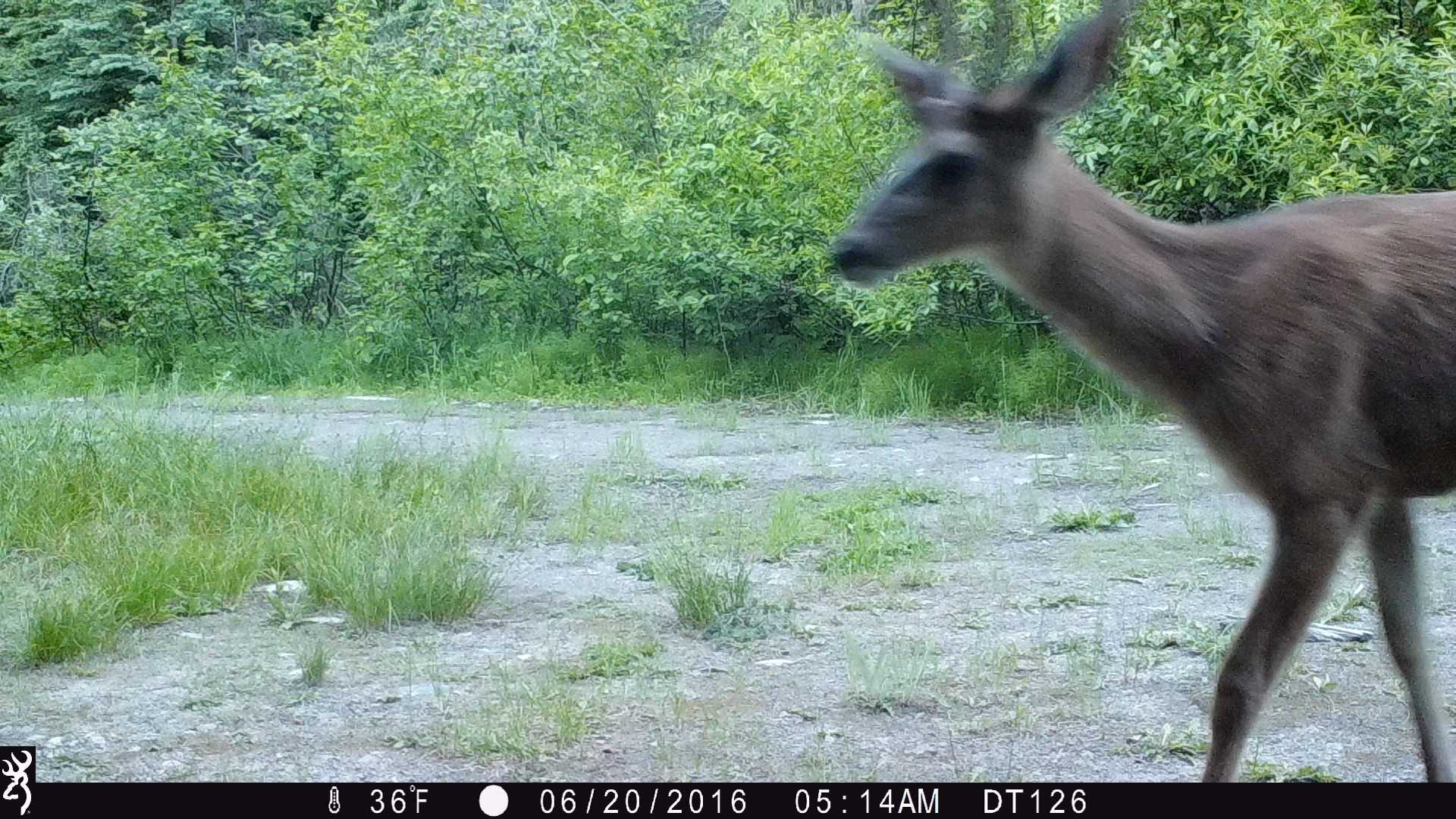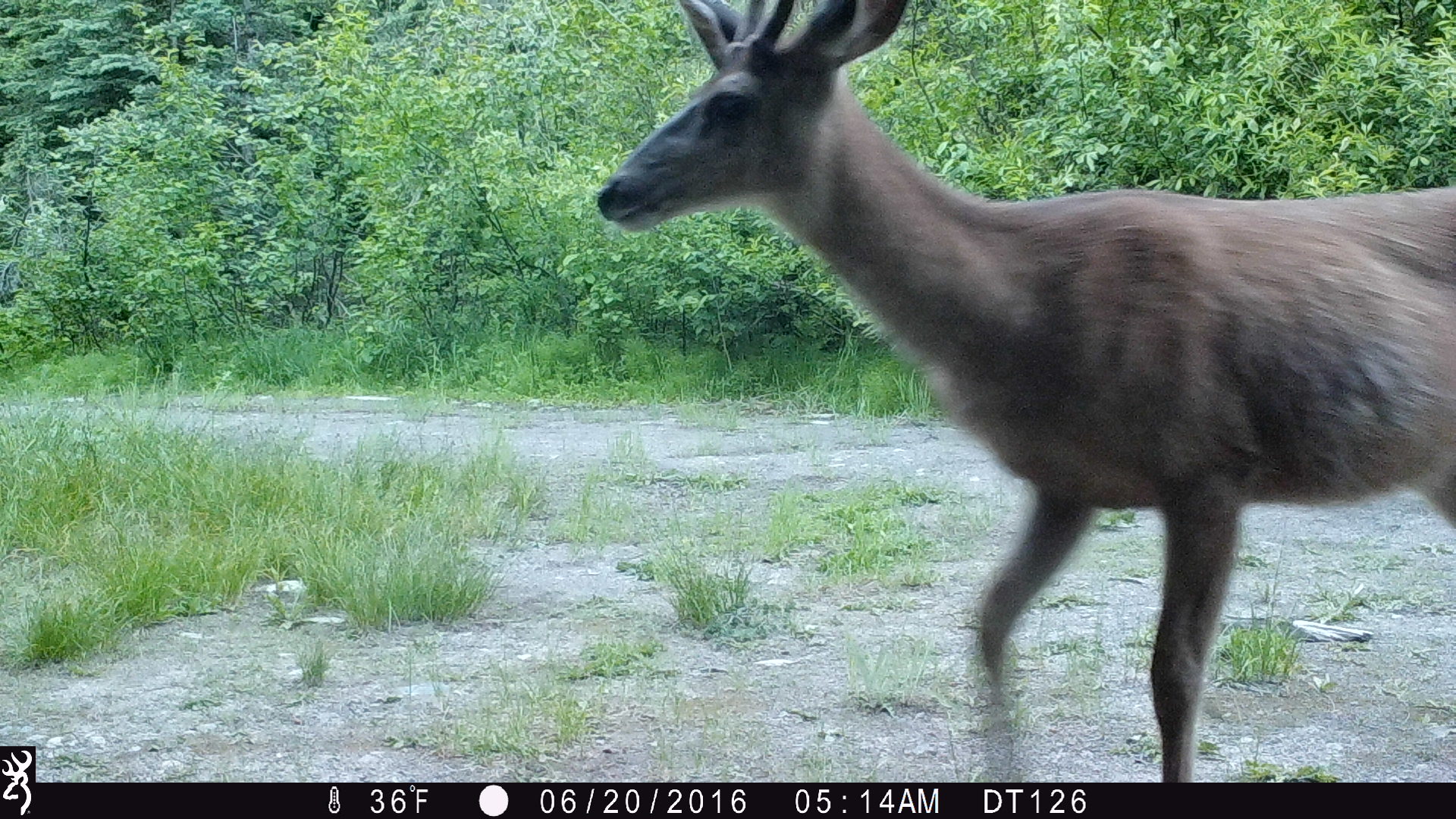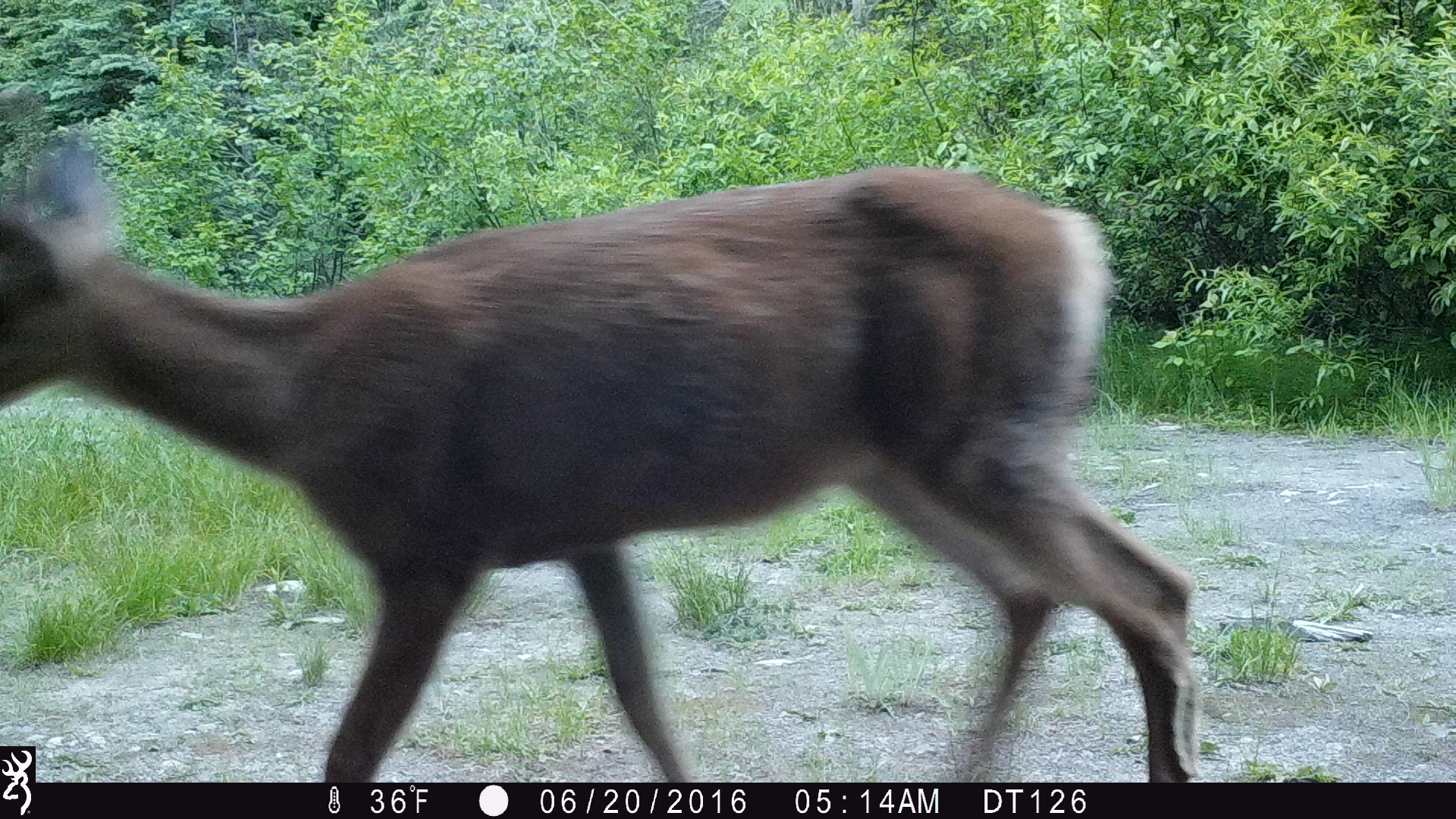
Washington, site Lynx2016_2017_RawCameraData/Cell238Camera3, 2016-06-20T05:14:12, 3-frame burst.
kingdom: Animalia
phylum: Chordata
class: Mammalia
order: Artiodactyla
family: Cervidae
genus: Odocoileus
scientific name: Odocoileus hemionus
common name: mule deer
Odocoileus hemionus (mule deer). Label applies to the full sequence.